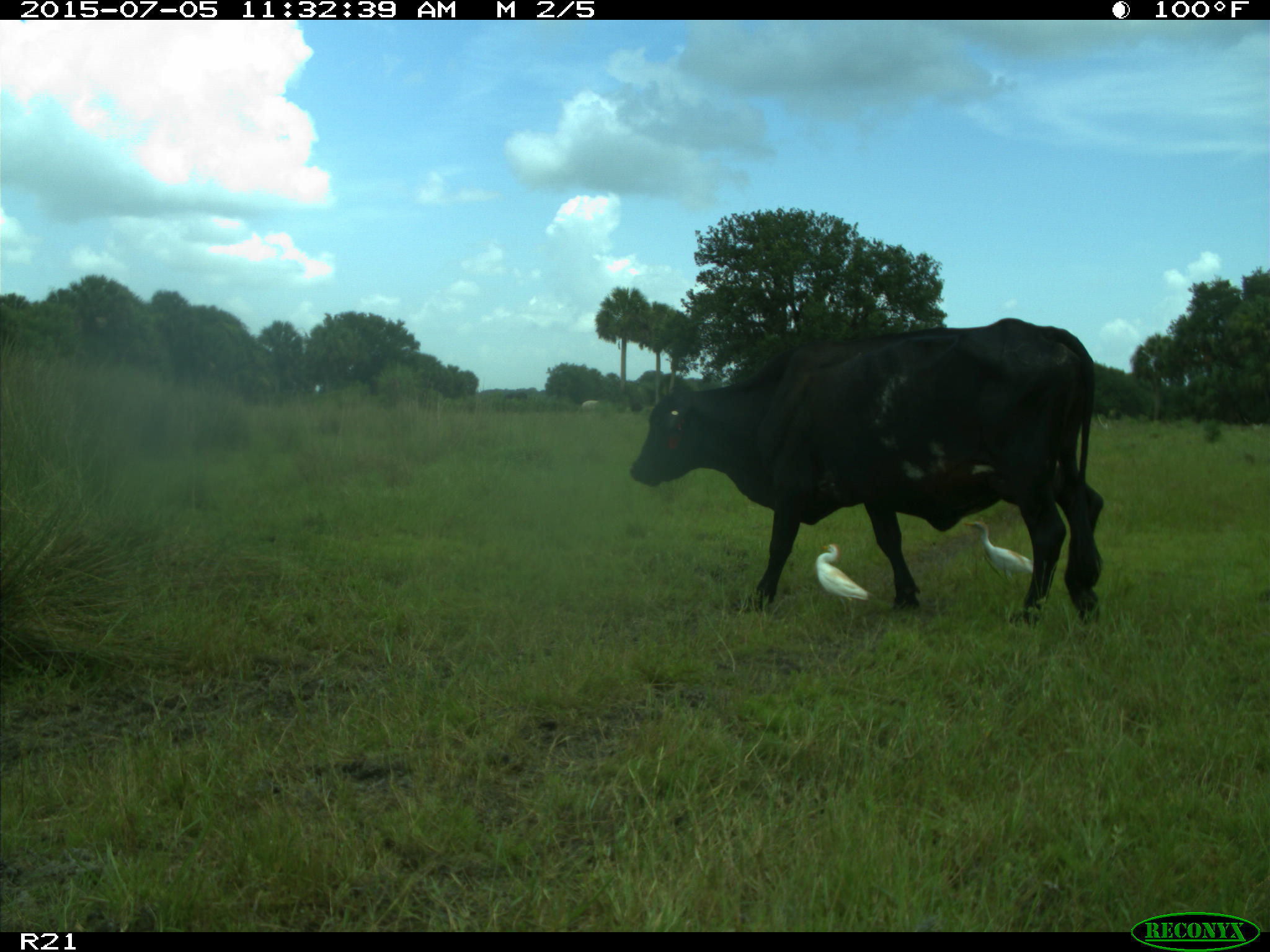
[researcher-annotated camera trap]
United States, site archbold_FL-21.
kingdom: Animalia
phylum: Chordata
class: Mammalia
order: Artiodactyla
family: Bovidae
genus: Bos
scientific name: Bos taurus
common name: domestic cow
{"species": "Bos taurus (domestic cow)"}